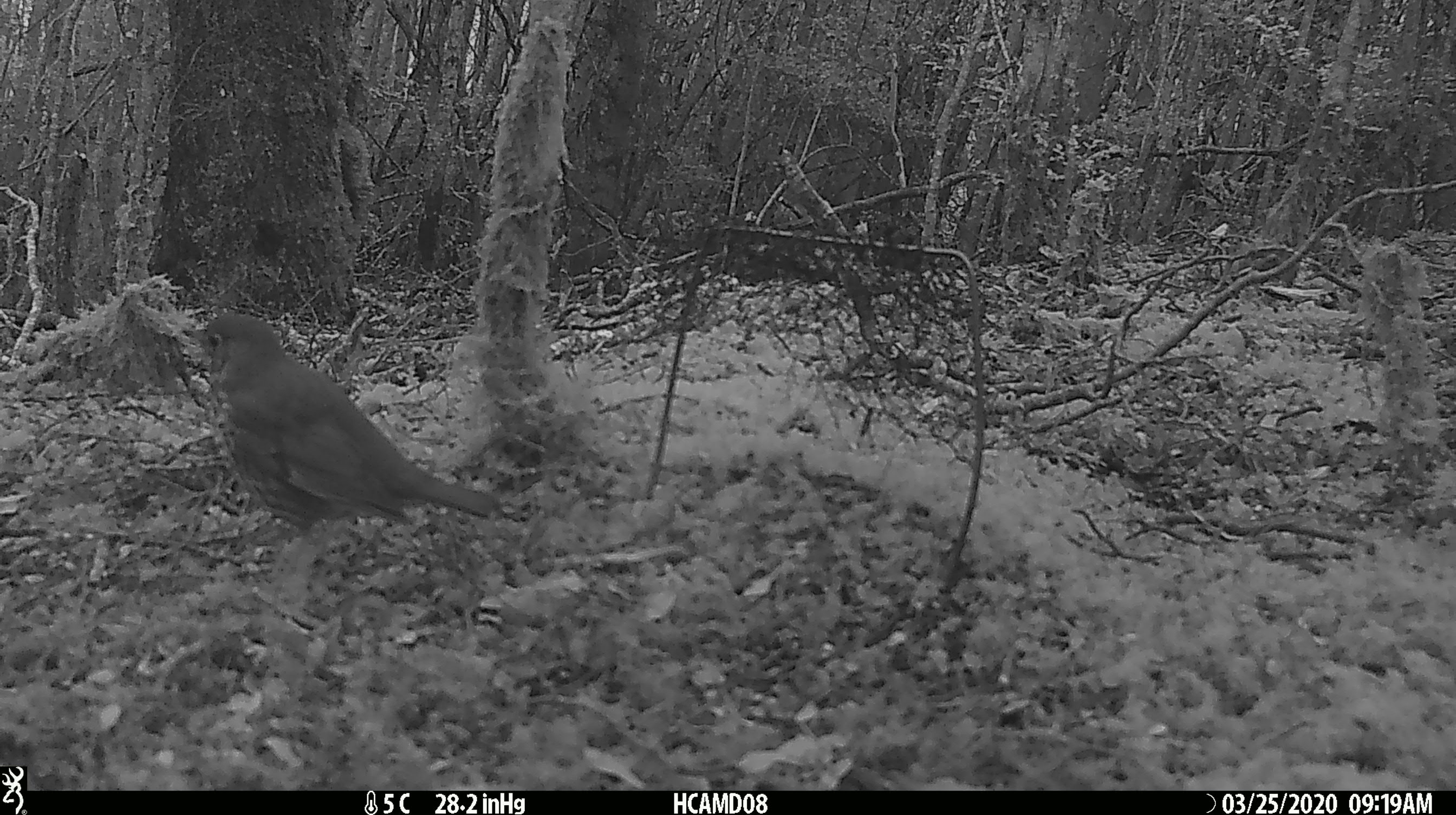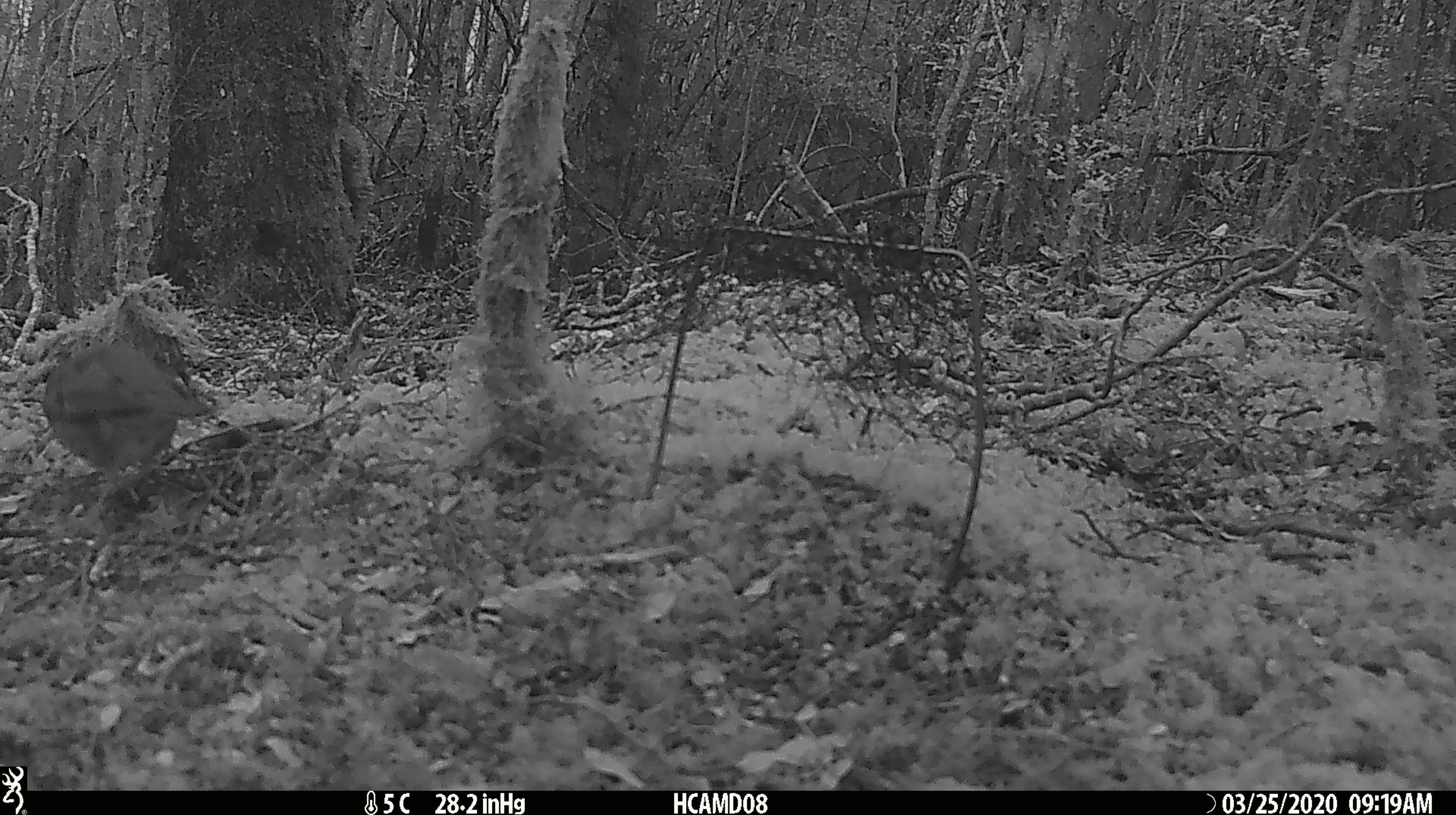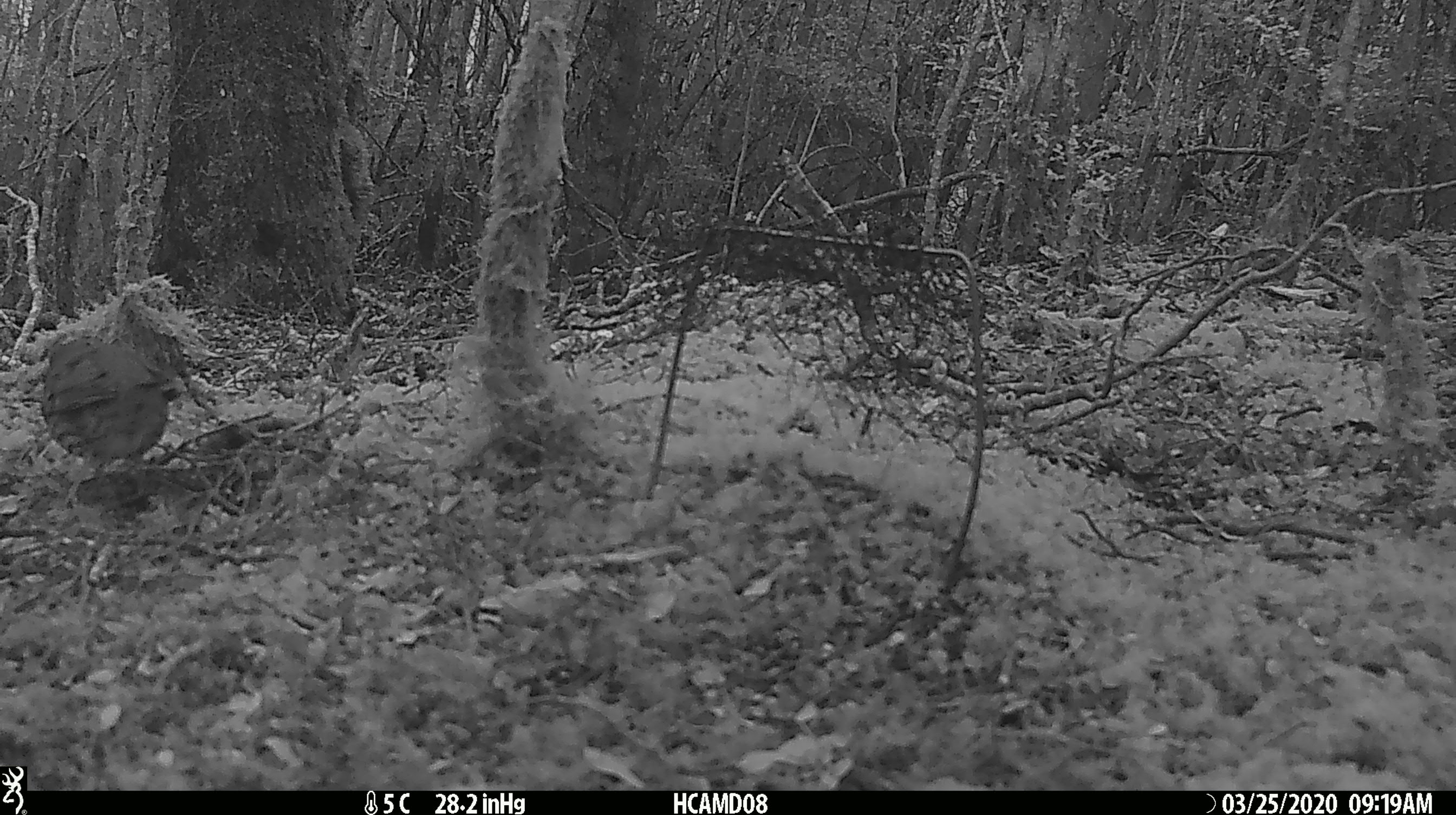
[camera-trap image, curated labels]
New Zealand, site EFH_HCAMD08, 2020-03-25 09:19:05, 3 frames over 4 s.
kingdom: Animalia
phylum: Chordata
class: Aves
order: Passeriformes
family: Turdidae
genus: Turdus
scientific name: Turdus philomelos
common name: song thrush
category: thrush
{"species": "thrush (song thrush) (Turdus philomelos)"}